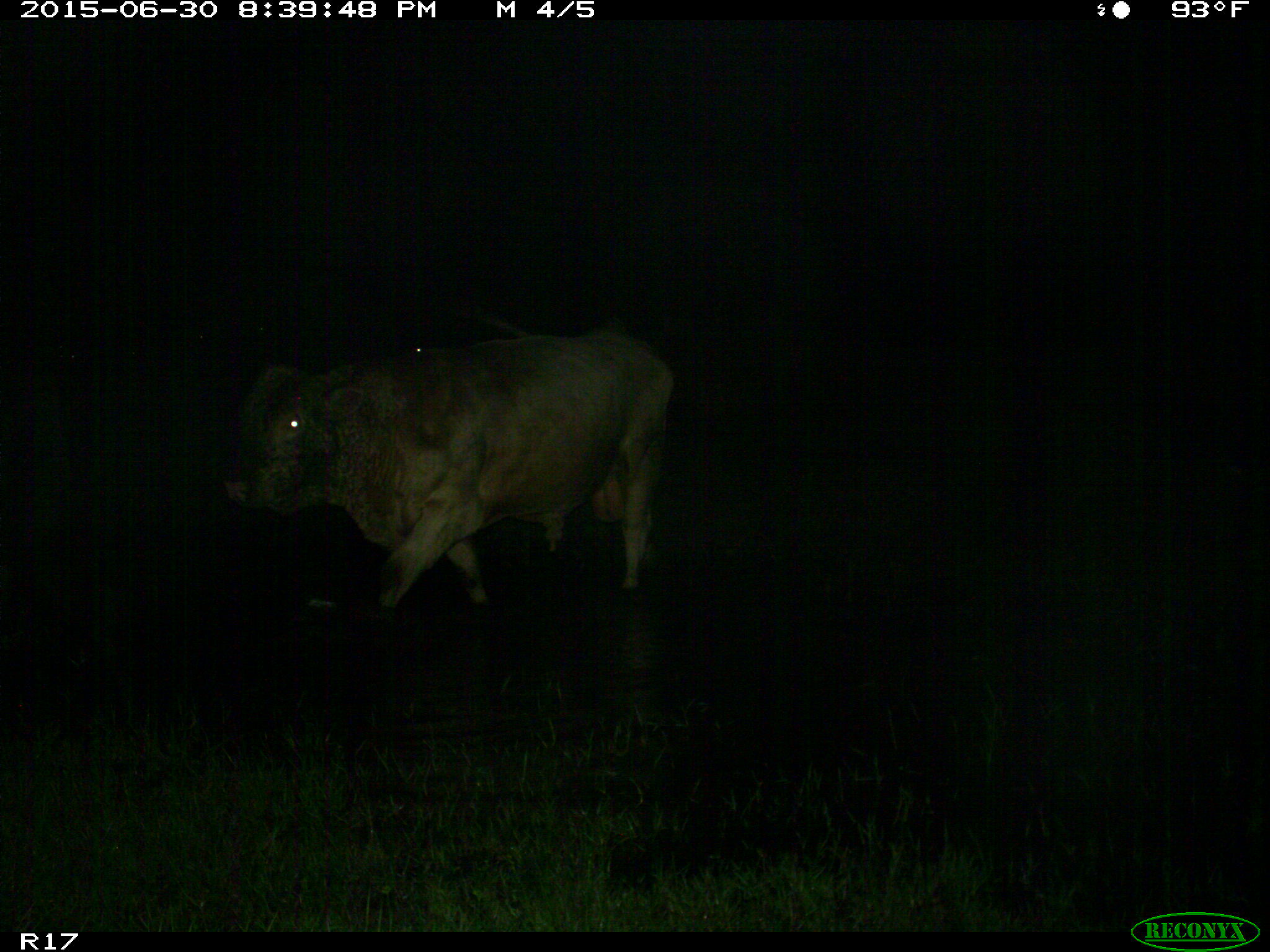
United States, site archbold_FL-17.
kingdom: Animalia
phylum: Chordata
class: Mammalia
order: Artiodactyla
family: Bovidae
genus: Bos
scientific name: Bos taurus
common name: domestic cow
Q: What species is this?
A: Bos taurus (domestic cow).